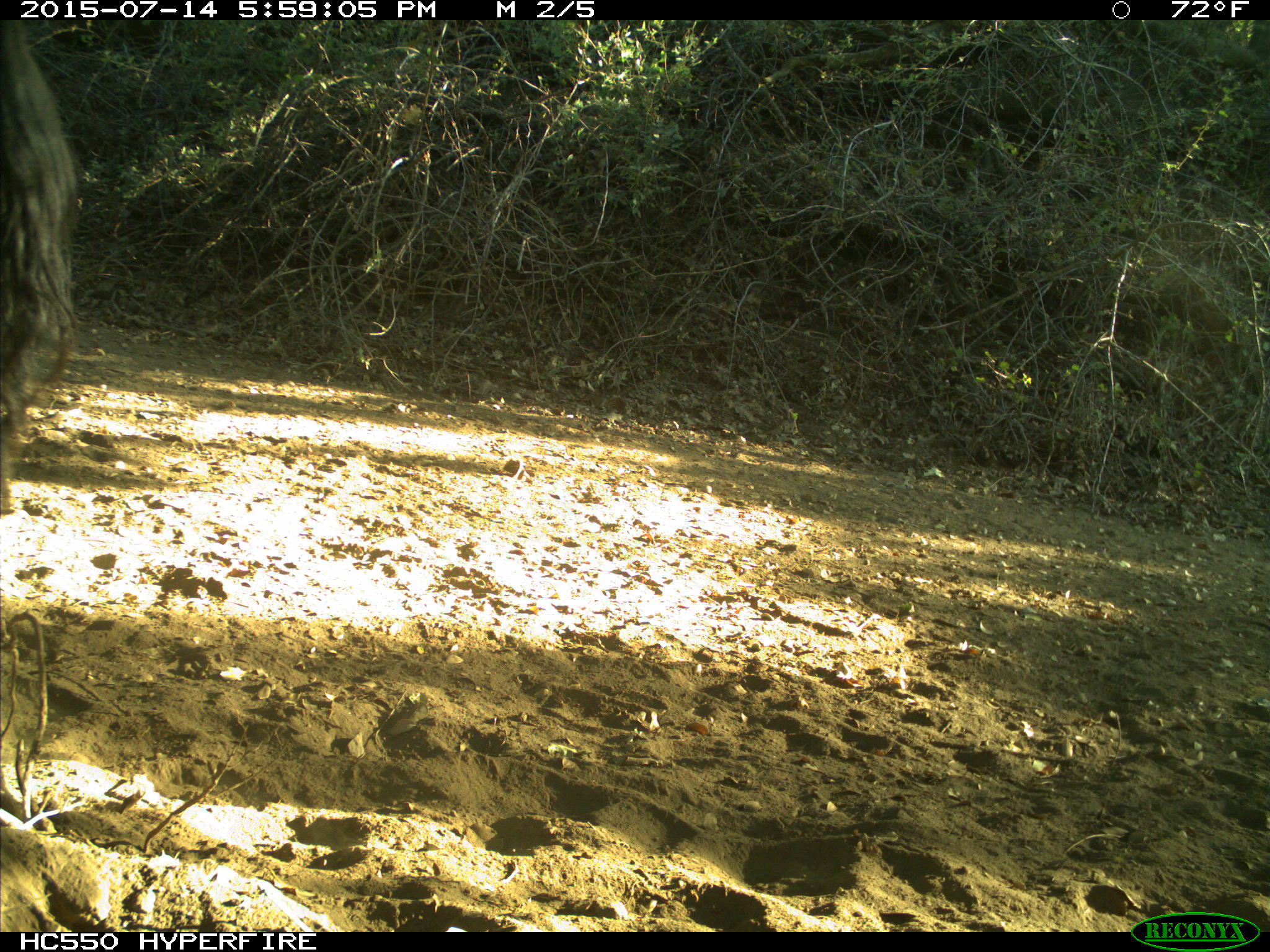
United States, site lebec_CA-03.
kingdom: Animalia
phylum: Chordata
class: Mammalia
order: Artiodactyla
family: Bovidae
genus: Bos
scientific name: Bos taurus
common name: domestic cow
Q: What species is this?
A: Bos taurus (domestic cow).